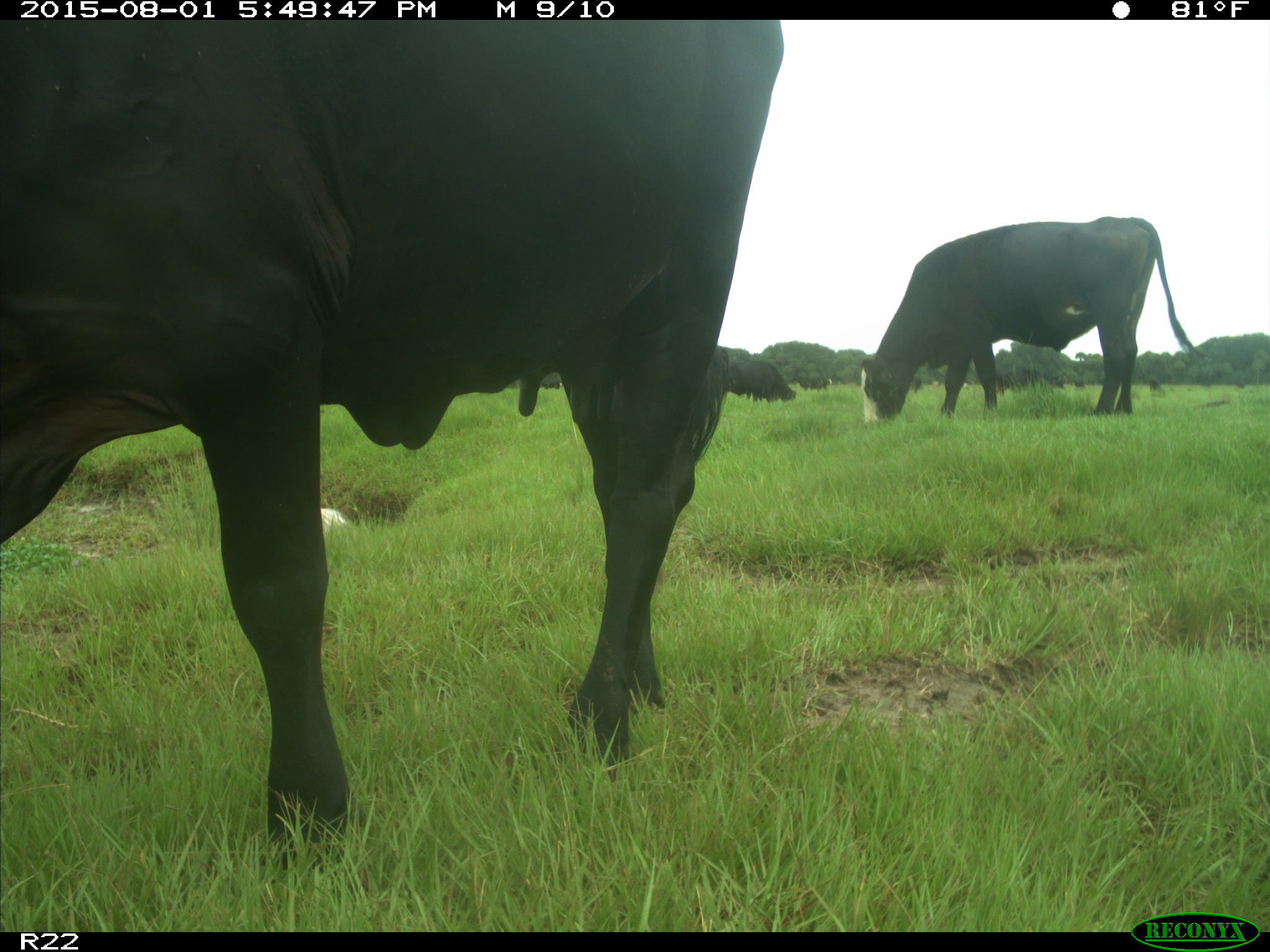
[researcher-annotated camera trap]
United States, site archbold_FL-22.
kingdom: Animalia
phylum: Chordata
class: Mammalia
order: Artiodactyla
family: Bovidae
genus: Bos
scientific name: Bos taurus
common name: domestic cow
Bos taurus (domestic cow).